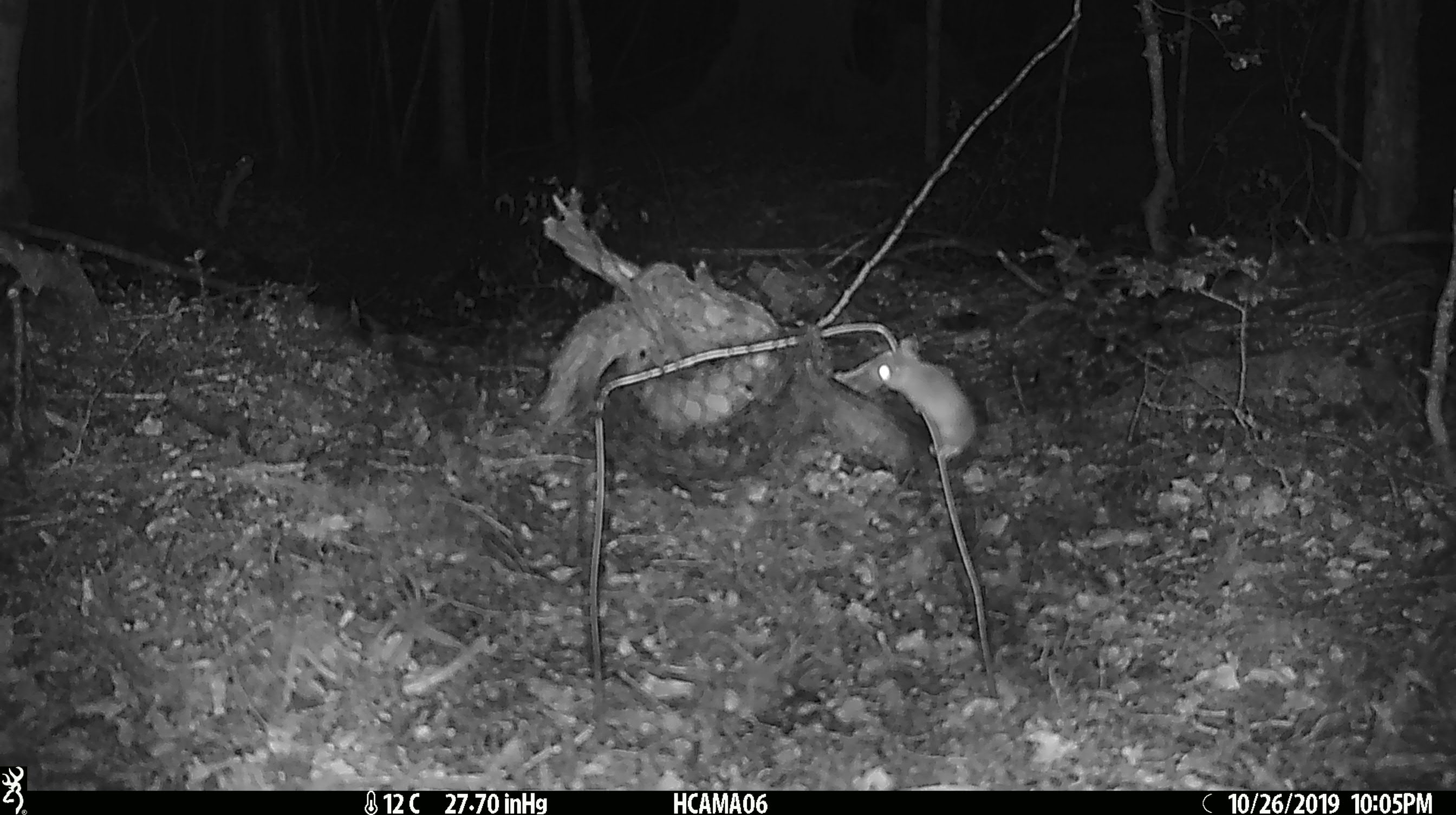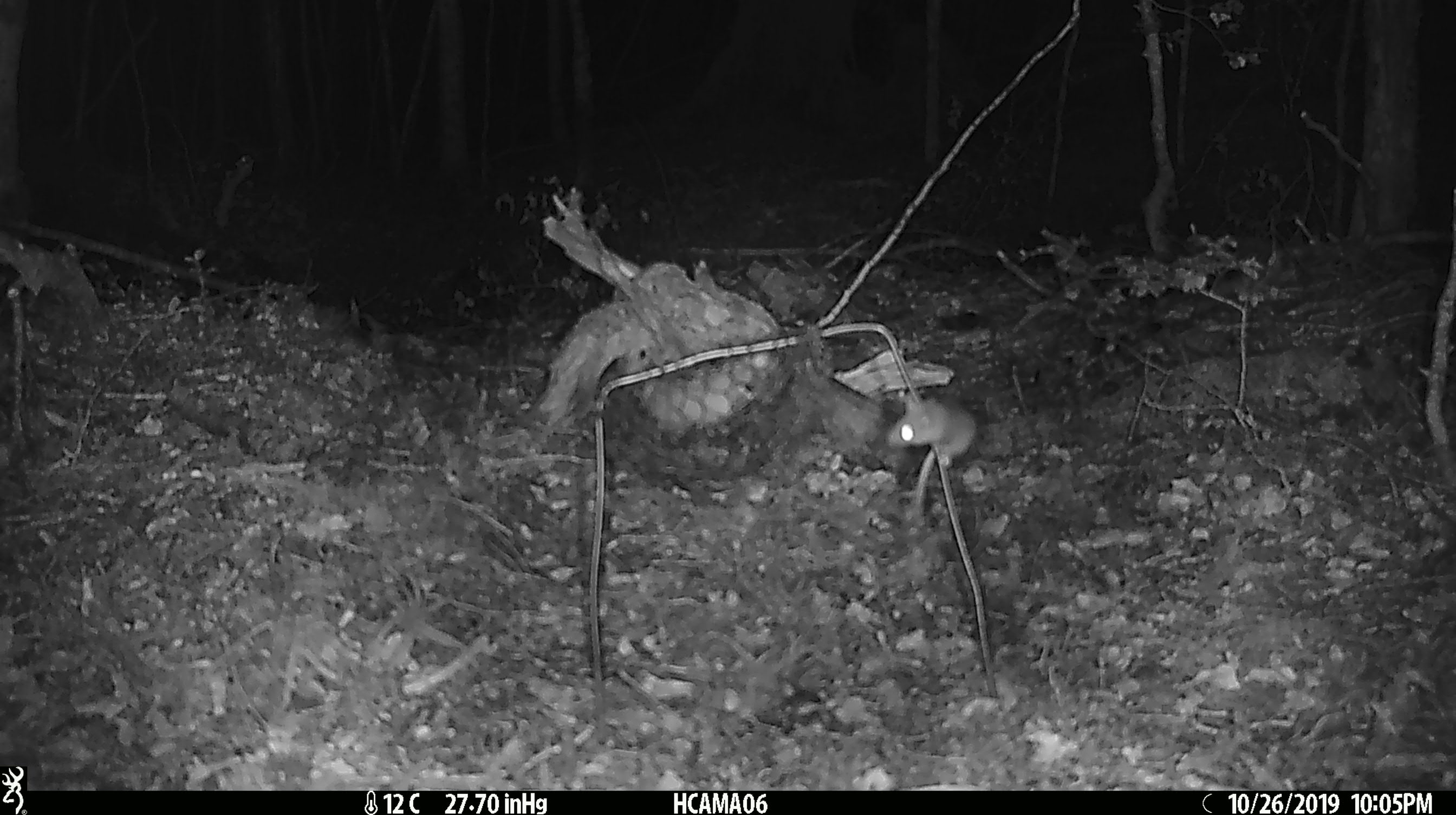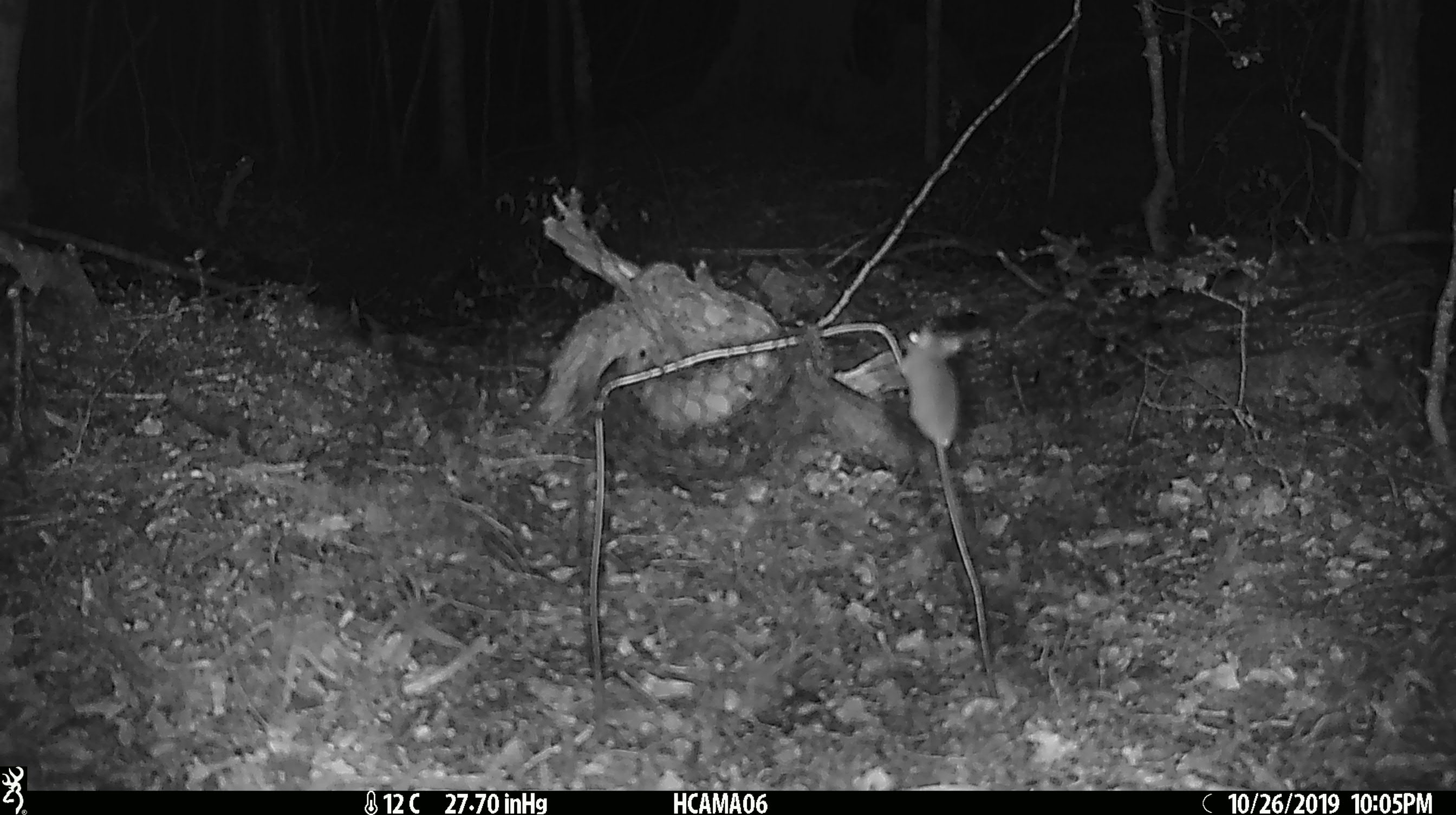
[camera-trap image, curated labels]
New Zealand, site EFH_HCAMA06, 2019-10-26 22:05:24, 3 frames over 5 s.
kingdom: Animalia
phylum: Chordata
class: Mammalia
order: Rodentia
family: Muridae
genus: Mus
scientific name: Mus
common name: mouse